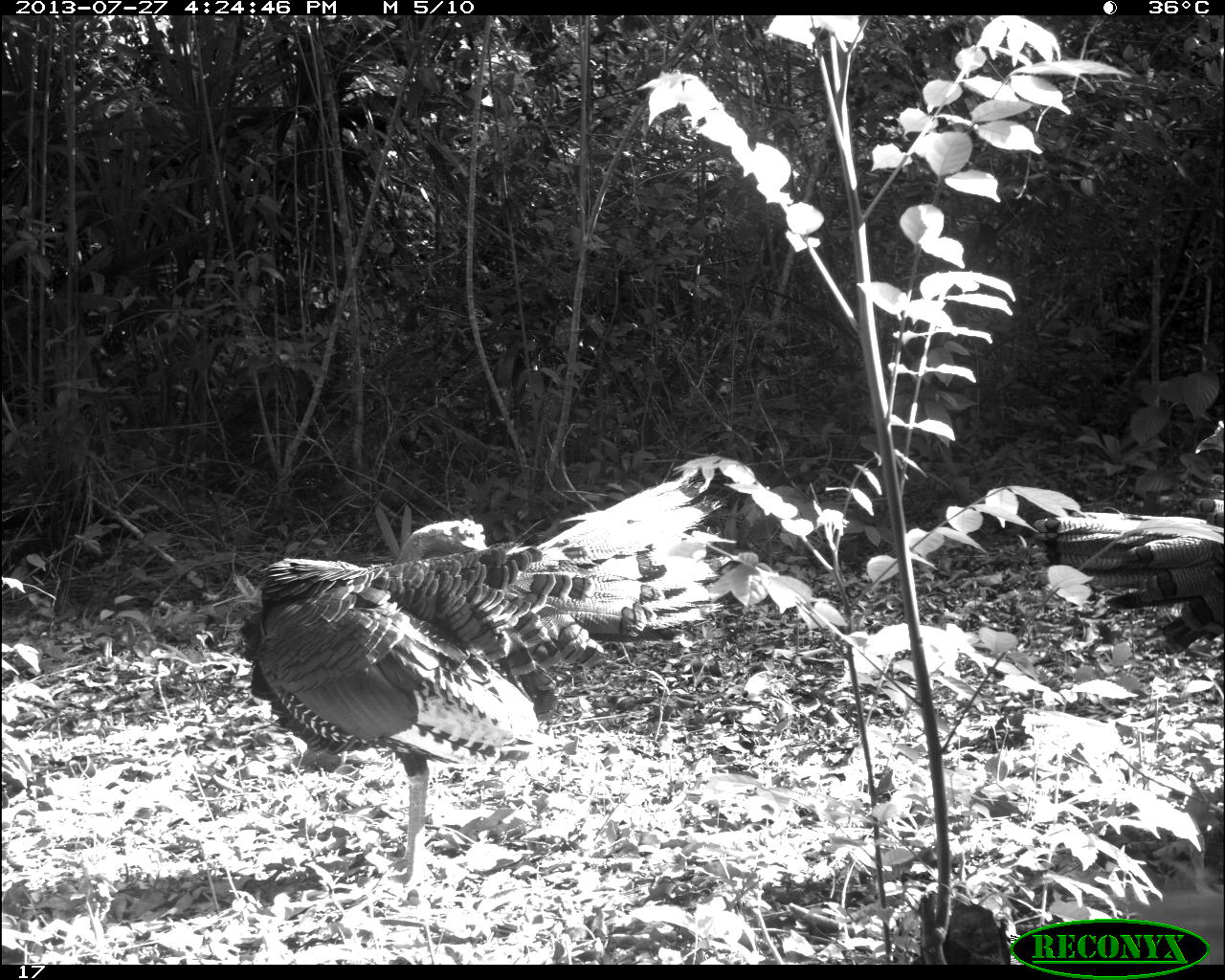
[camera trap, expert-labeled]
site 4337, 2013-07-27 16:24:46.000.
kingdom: Animalia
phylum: Chordata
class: Aves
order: Galliformes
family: Phasianidae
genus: Meleagris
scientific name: Meleagris ocellata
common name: ocellated turkey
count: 2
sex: male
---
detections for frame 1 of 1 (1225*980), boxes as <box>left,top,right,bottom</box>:
meleagris ocellata: <box>235,470,735,887</box>; <box>983,414,1225,650</box>